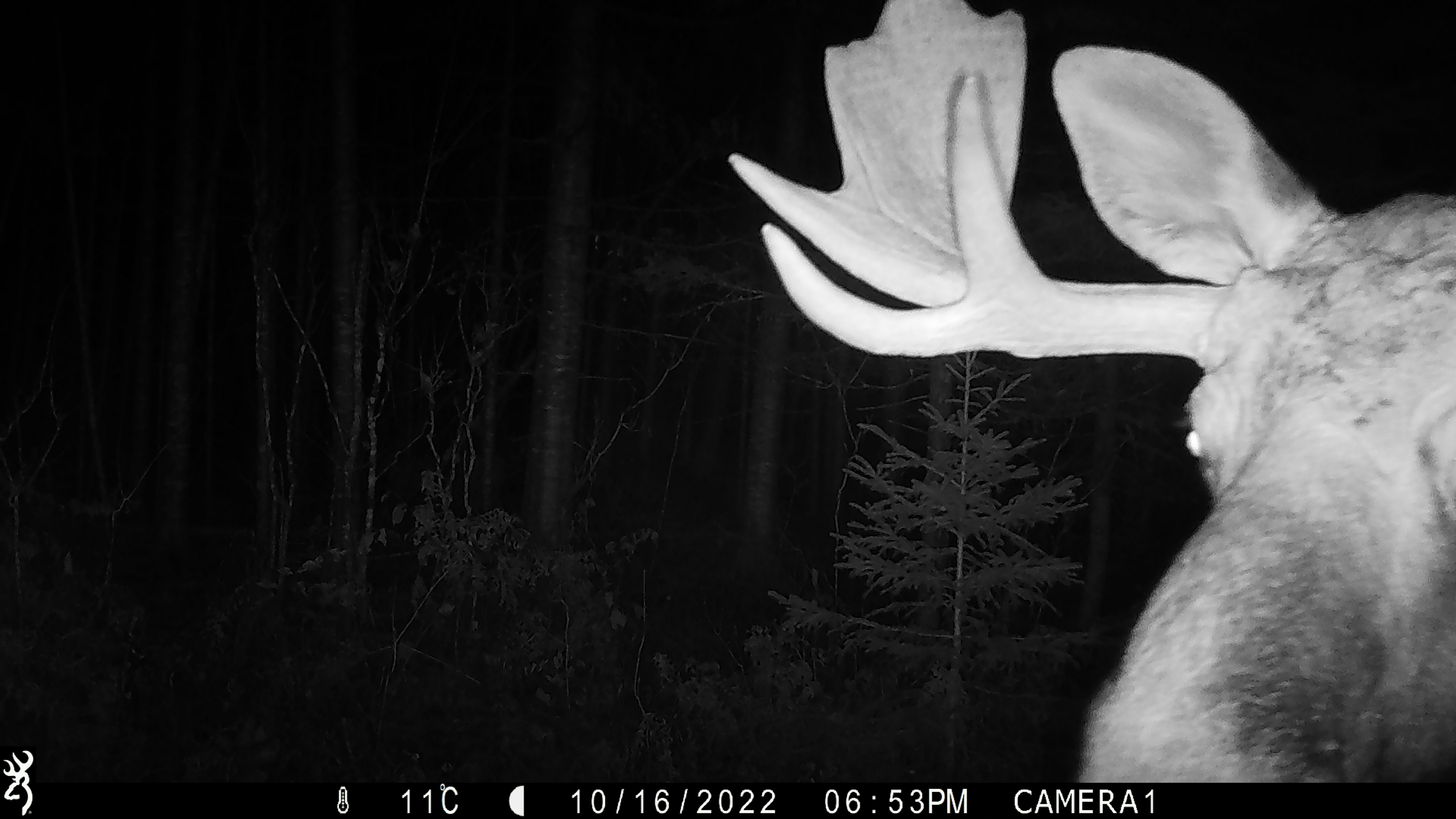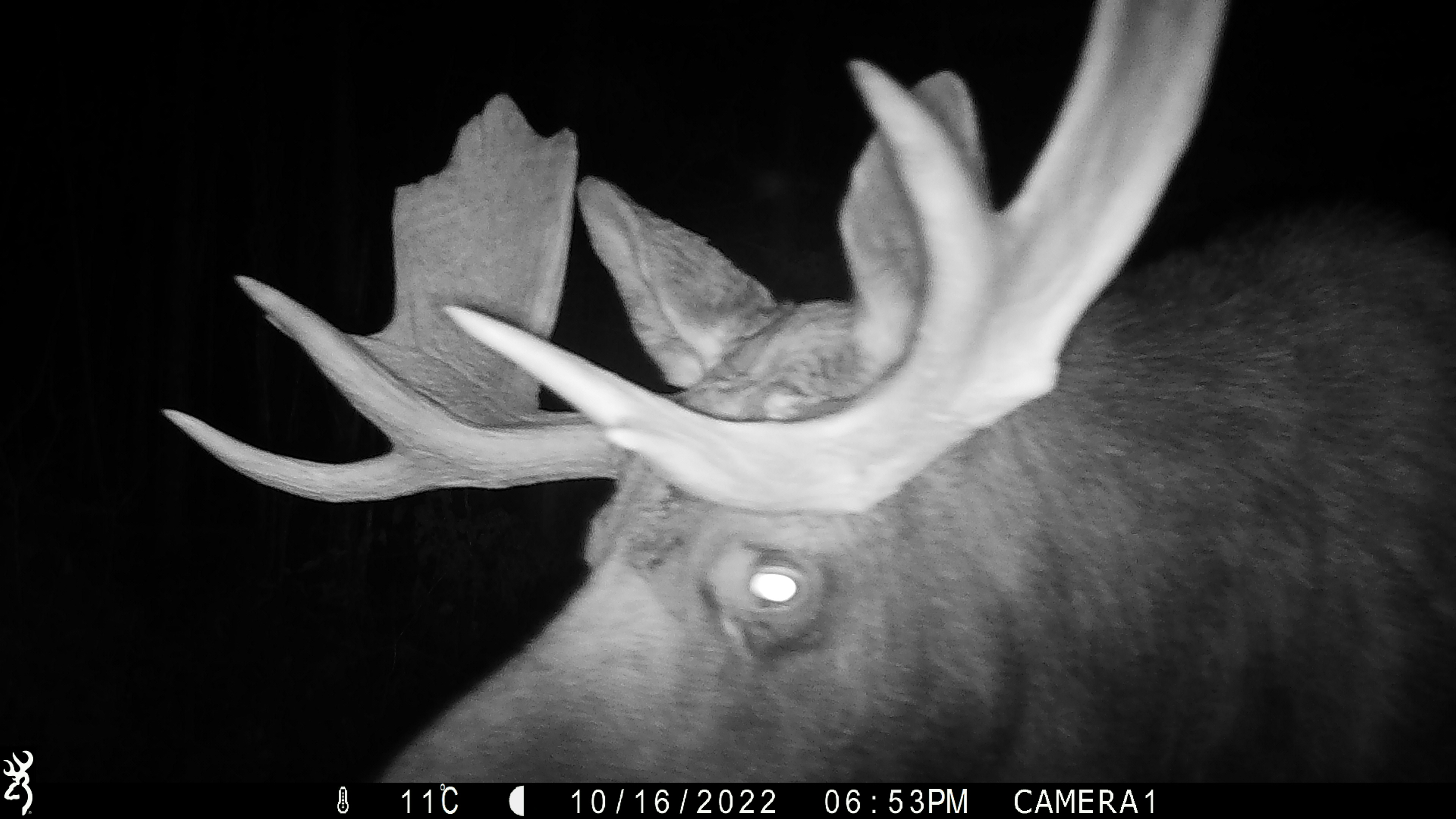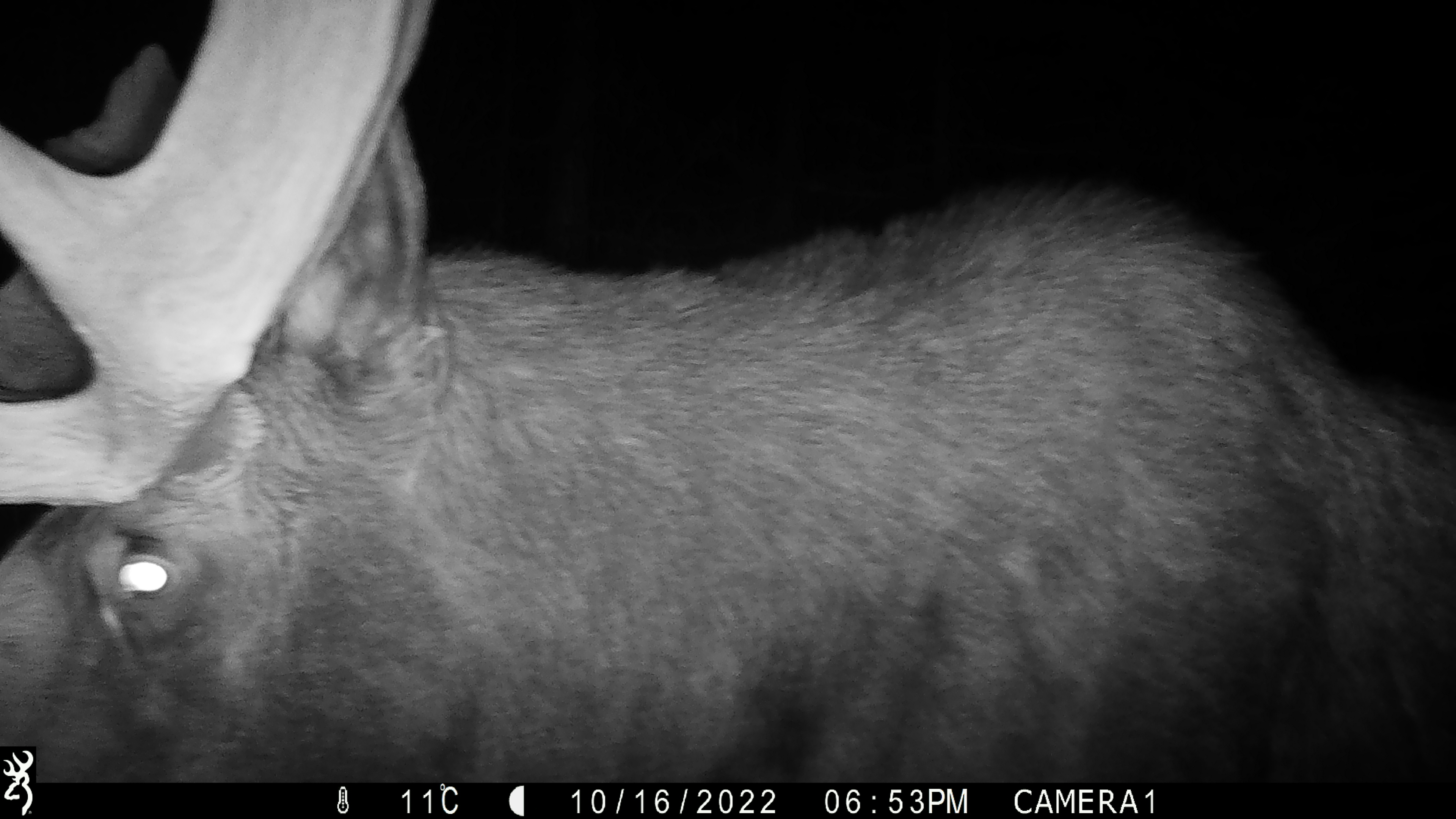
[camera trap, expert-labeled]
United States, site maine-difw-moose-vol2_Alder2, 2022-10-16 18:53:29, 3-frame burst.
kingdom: Animalia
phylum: Chordata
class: Mammalia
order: Artiodactyla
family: Cervidae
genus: Alces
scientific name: Alces alces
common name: moose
Moose (Alces alces).